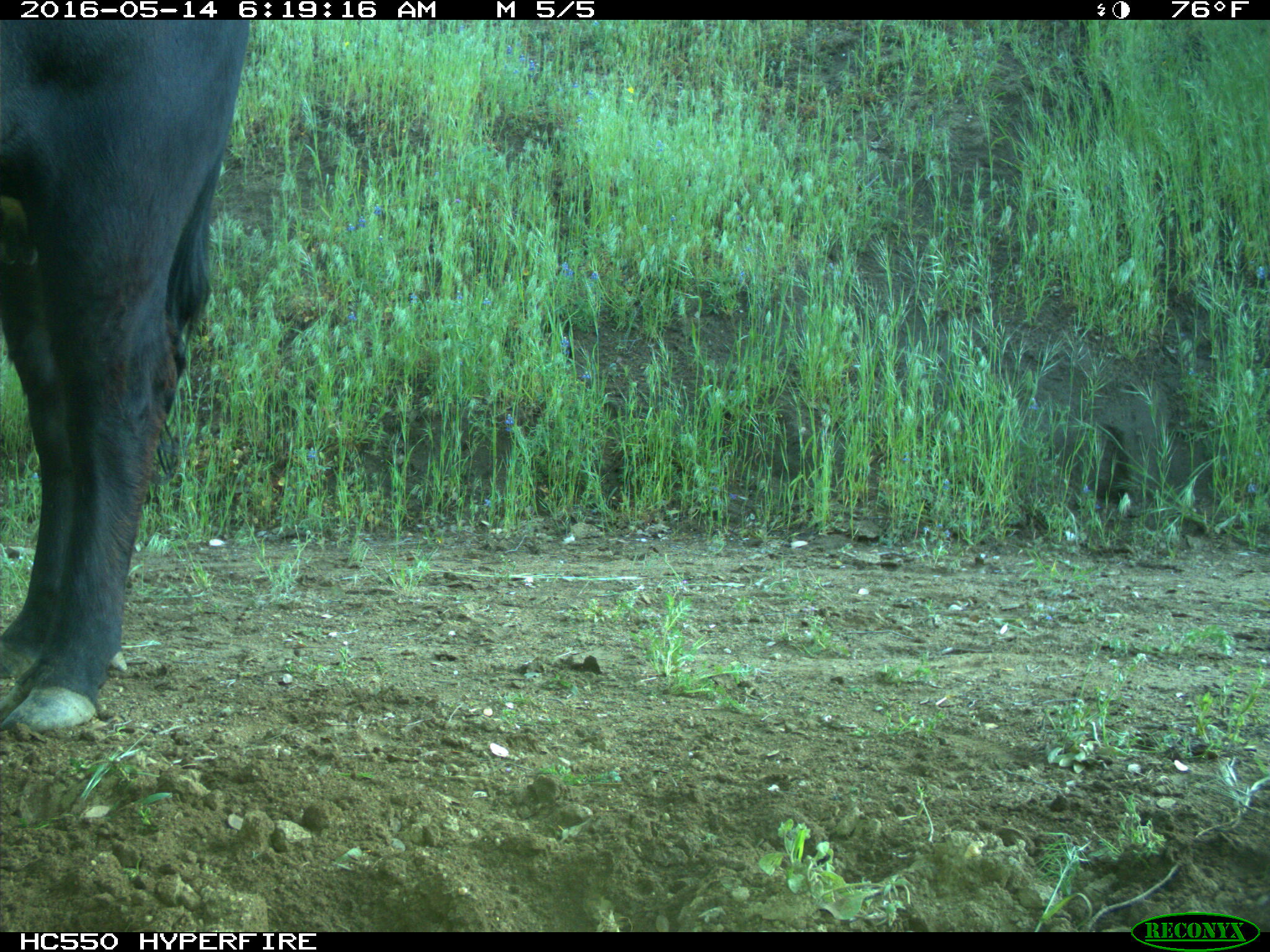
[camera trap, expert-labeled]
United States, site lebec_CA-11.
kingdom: Animalia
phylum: Chordata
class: Mammalia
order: Artiodactyla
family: Bovidae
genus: Bos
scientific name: Bos taurus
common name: domestic cow